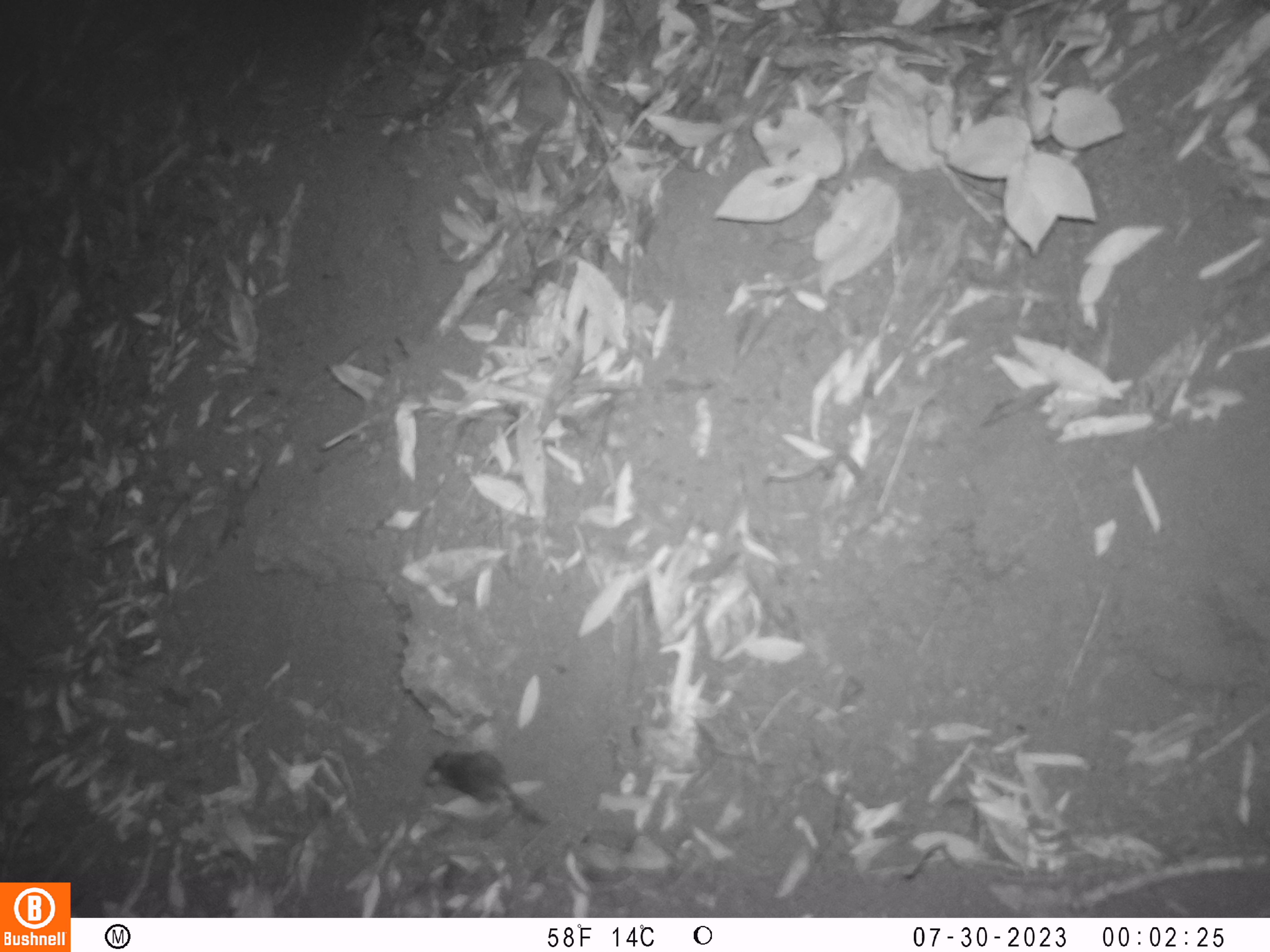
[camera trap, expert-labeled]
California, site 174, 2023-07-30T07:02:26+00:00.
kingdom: Animalia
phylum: Chordata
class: Mammalia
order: Rodentia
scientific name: Rodentia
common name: mouse or rat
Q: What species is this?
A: Mouse or rat (Rodentia).